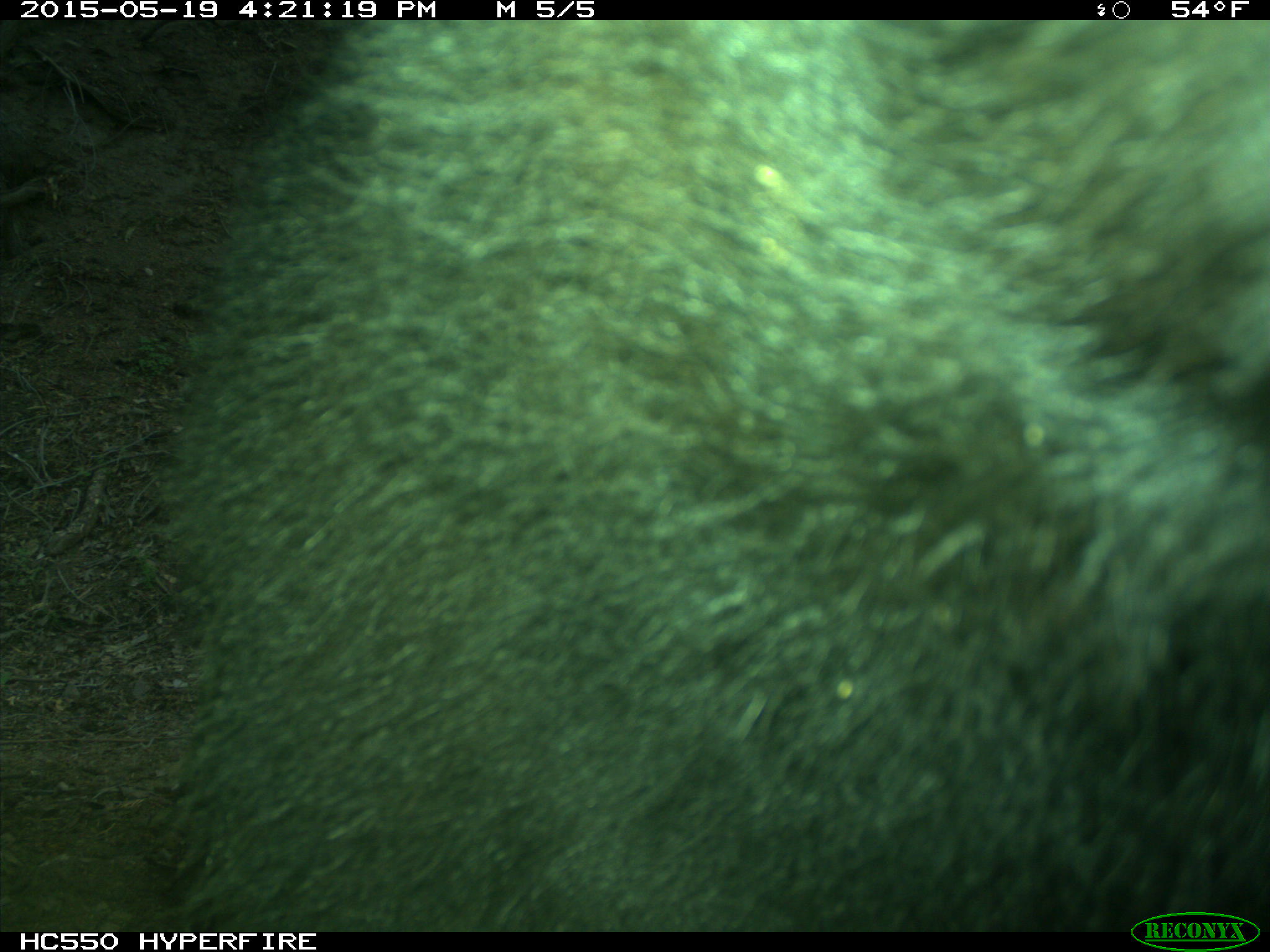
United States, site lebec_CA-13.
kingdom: Animalia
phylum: Chordata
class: Mammalia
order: Carnivora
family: Ursidae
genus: Ursus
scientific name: Ursus americanus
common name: american black bear